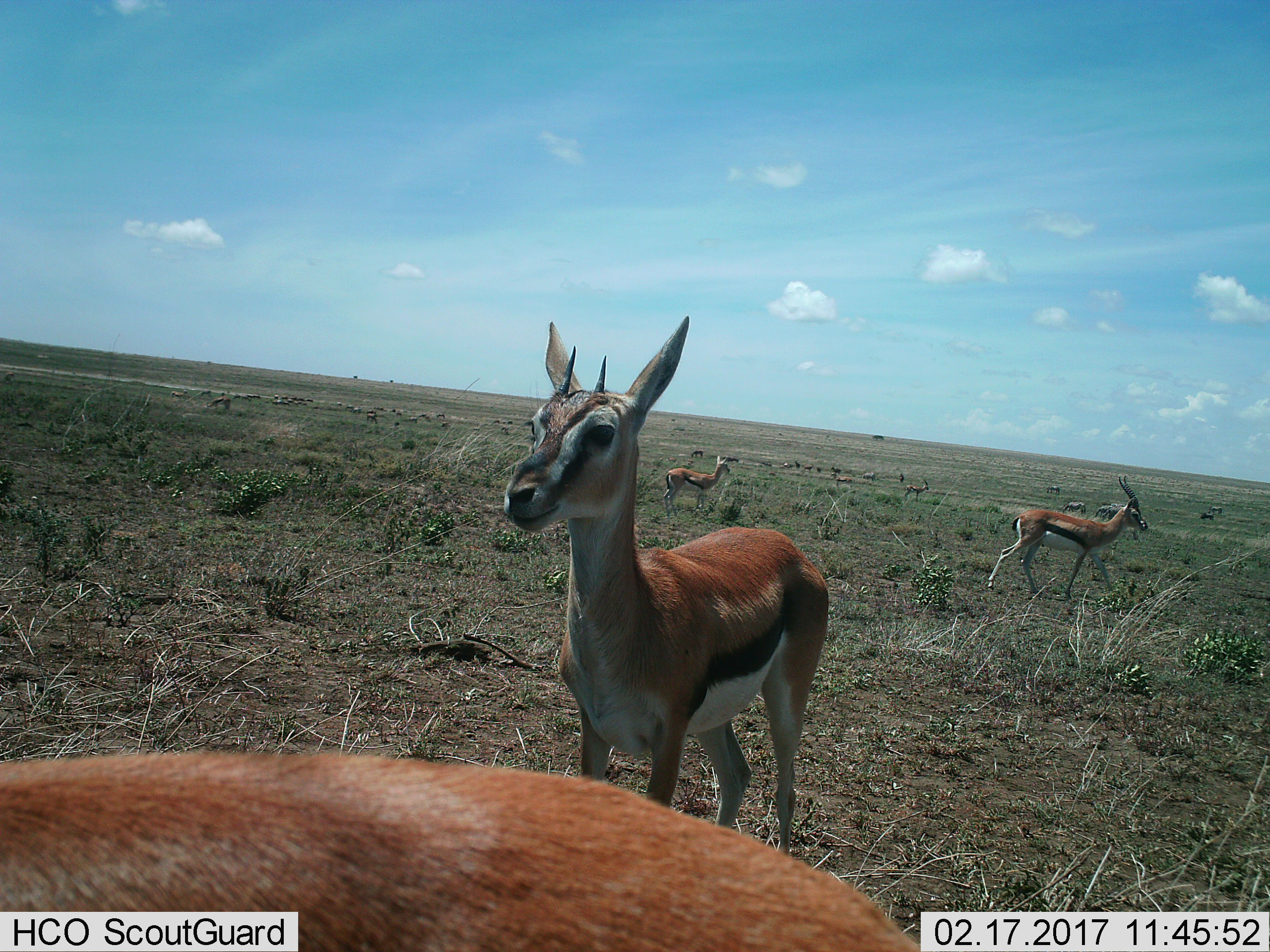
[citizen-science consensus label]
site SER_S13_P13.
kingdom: Animalia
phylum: Chordata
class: Mammalia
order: Artiodactyla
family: Bovidae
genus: Eudorcas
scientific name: Eudorcas thomsonii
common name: thomson's gazelle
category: gazellethomsons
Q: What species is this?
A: Gazellethomsons (thomson's gazelle) (Eudorcas thomsonii).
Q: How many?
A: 11-50.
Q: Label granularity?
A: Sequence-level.